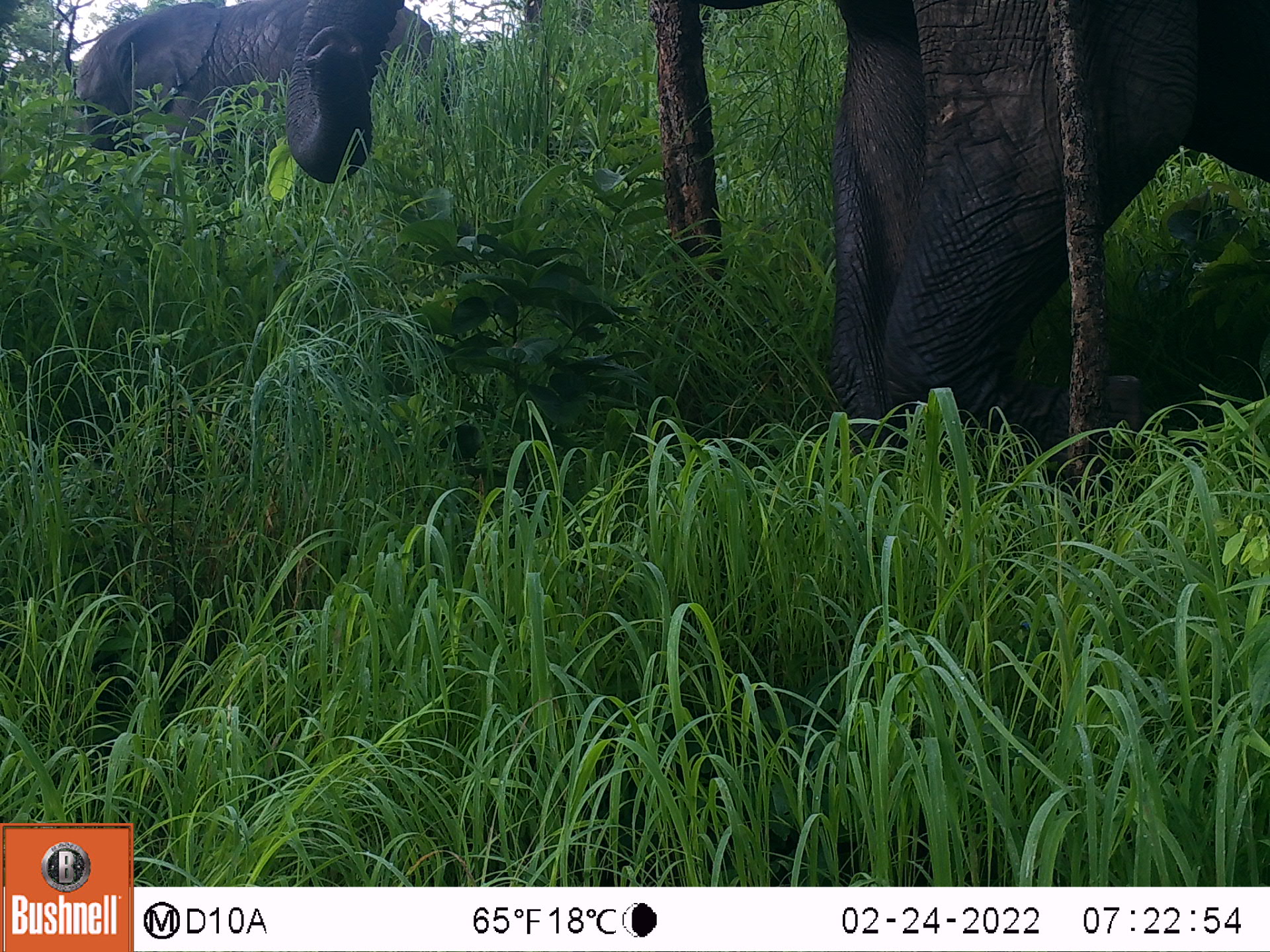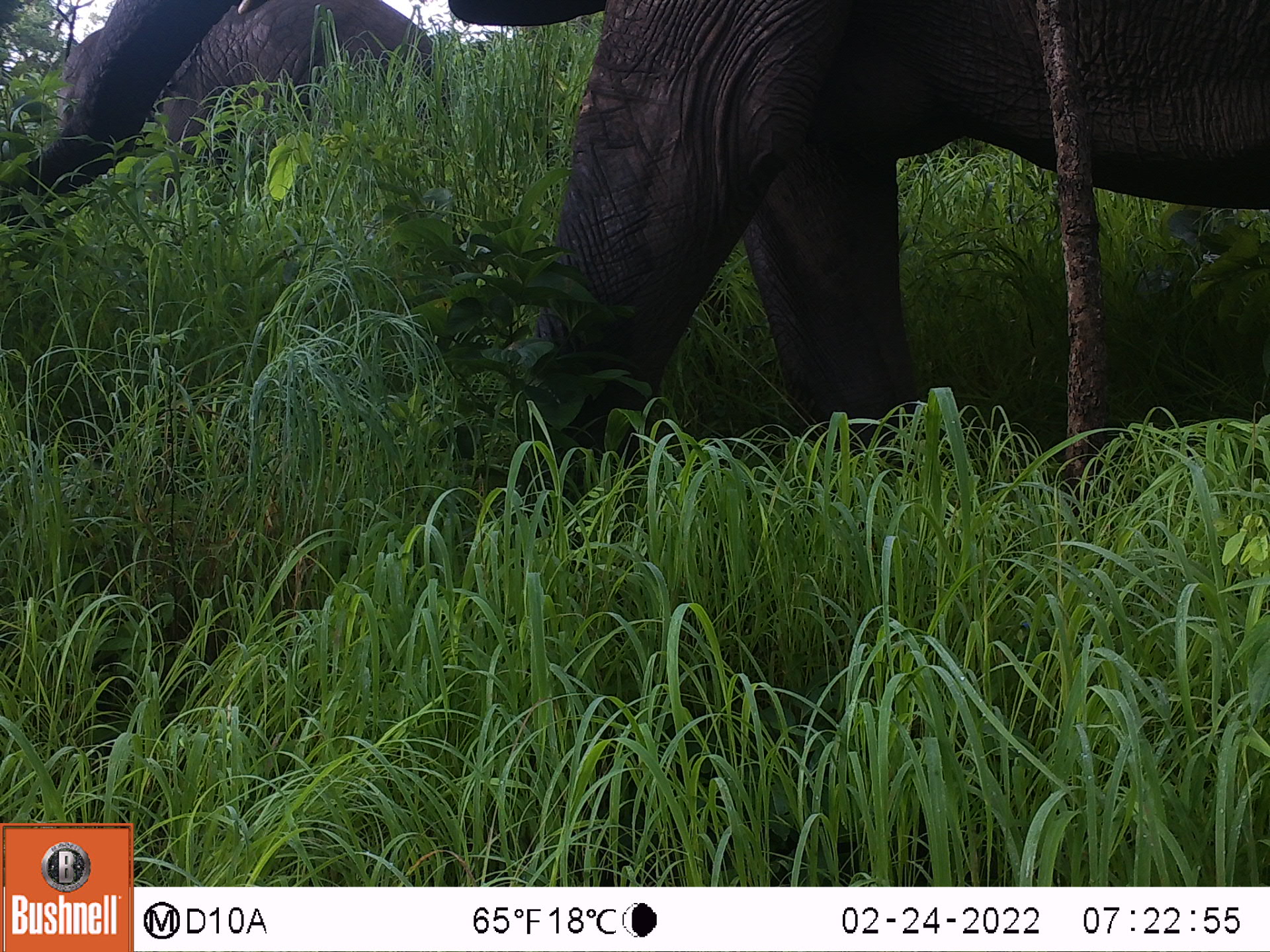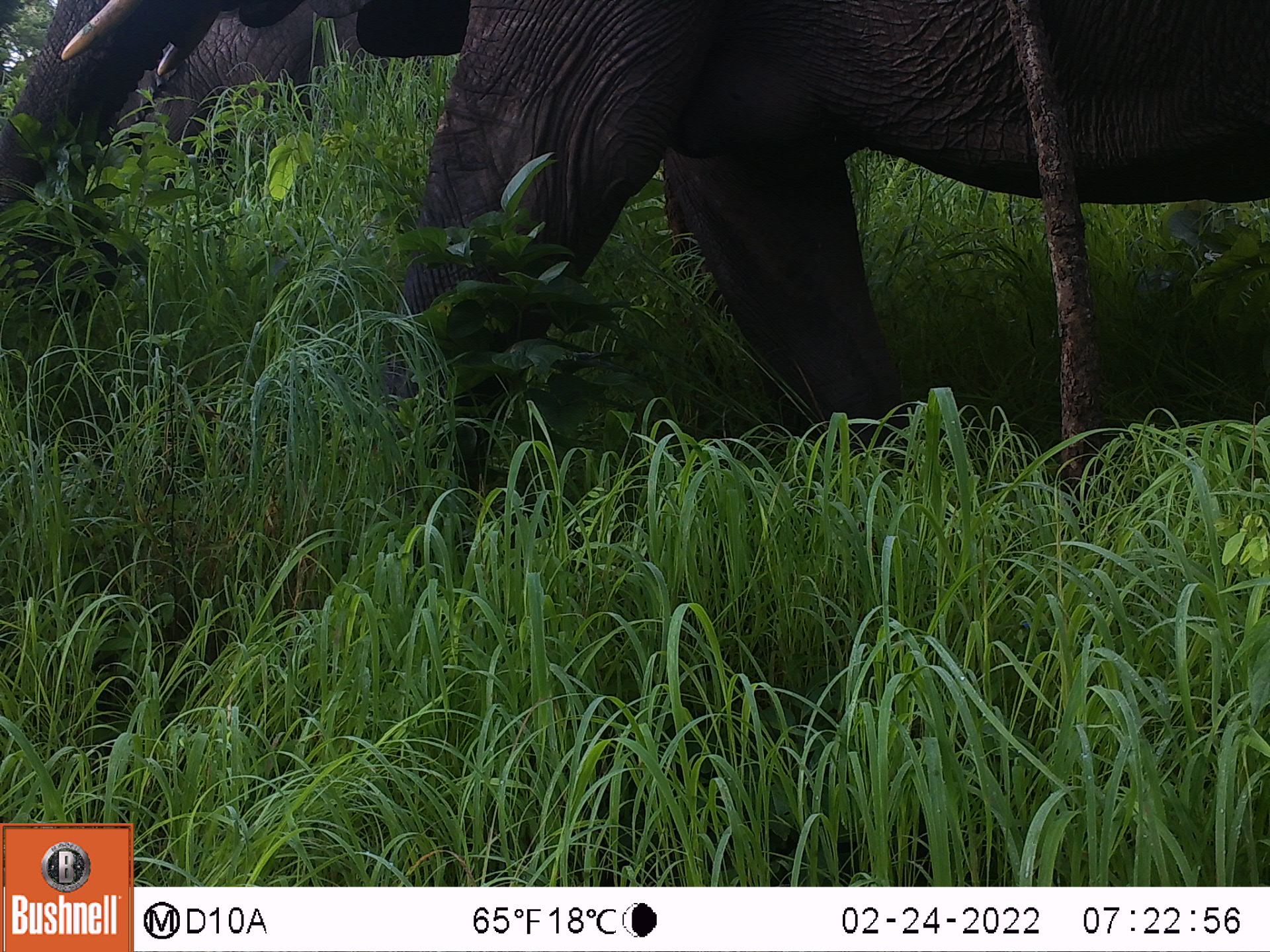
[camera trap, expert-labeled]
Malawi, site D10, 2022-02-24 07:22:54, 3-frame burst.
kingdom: Animalia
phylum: Chordata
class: Mammalia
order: Proboscidea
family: Elephantidae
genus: Loxodonta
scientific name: Loxodonta africana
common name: african savanna elephant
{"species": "african savanna elephant (Loxodonta africana)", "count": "2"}